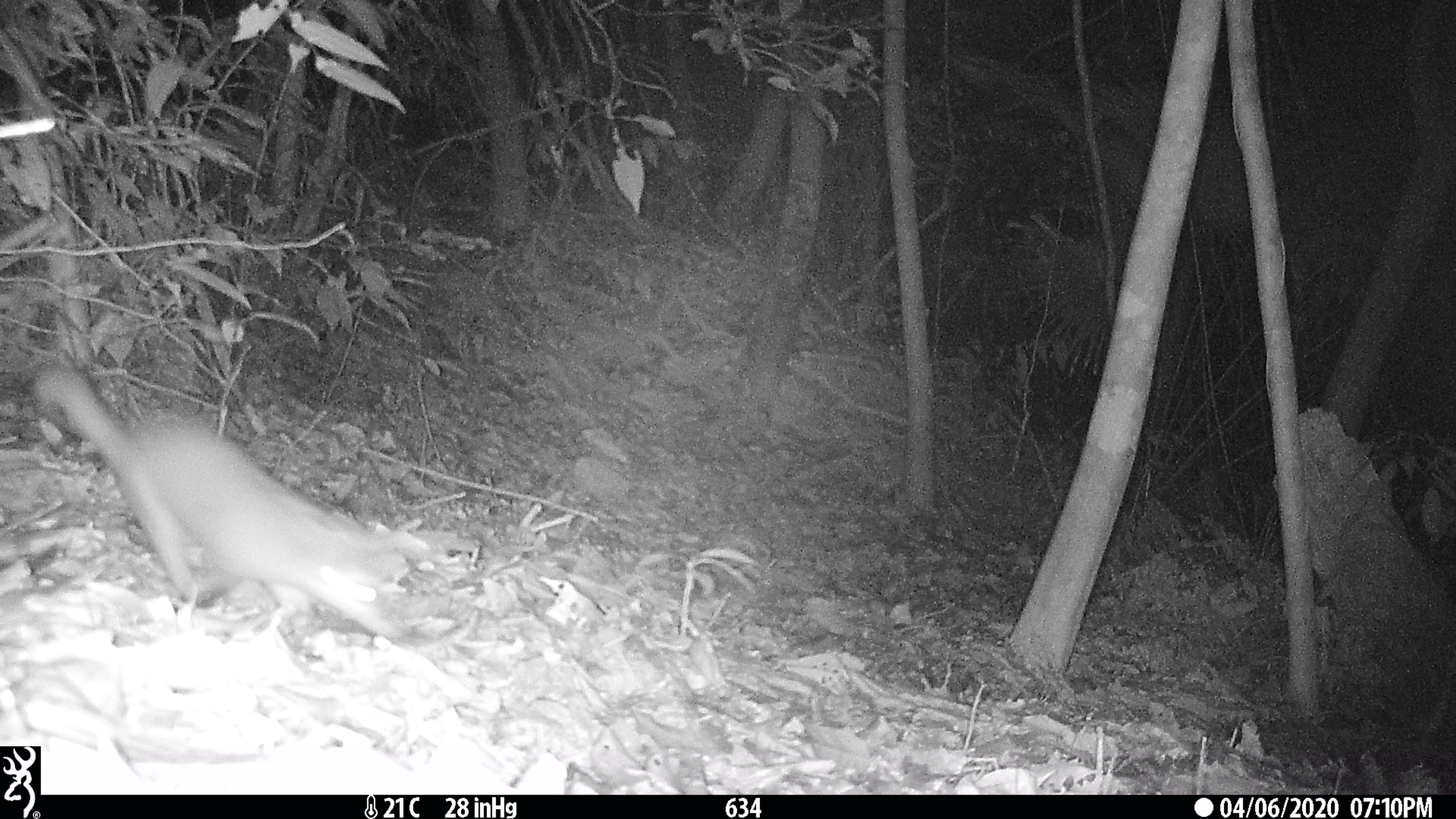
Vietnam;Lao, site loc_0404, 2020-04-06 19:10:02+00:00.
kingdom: Animalia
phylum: Chordata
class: Mammalia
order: Carnivora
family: Mustelidae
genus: Melogale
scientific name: Melogale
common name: ferret badger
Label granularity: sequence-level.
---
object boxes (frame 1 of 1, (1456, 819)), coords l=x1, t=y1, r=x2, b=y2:
ferret badger: l=30, t=364, r=428, b=640